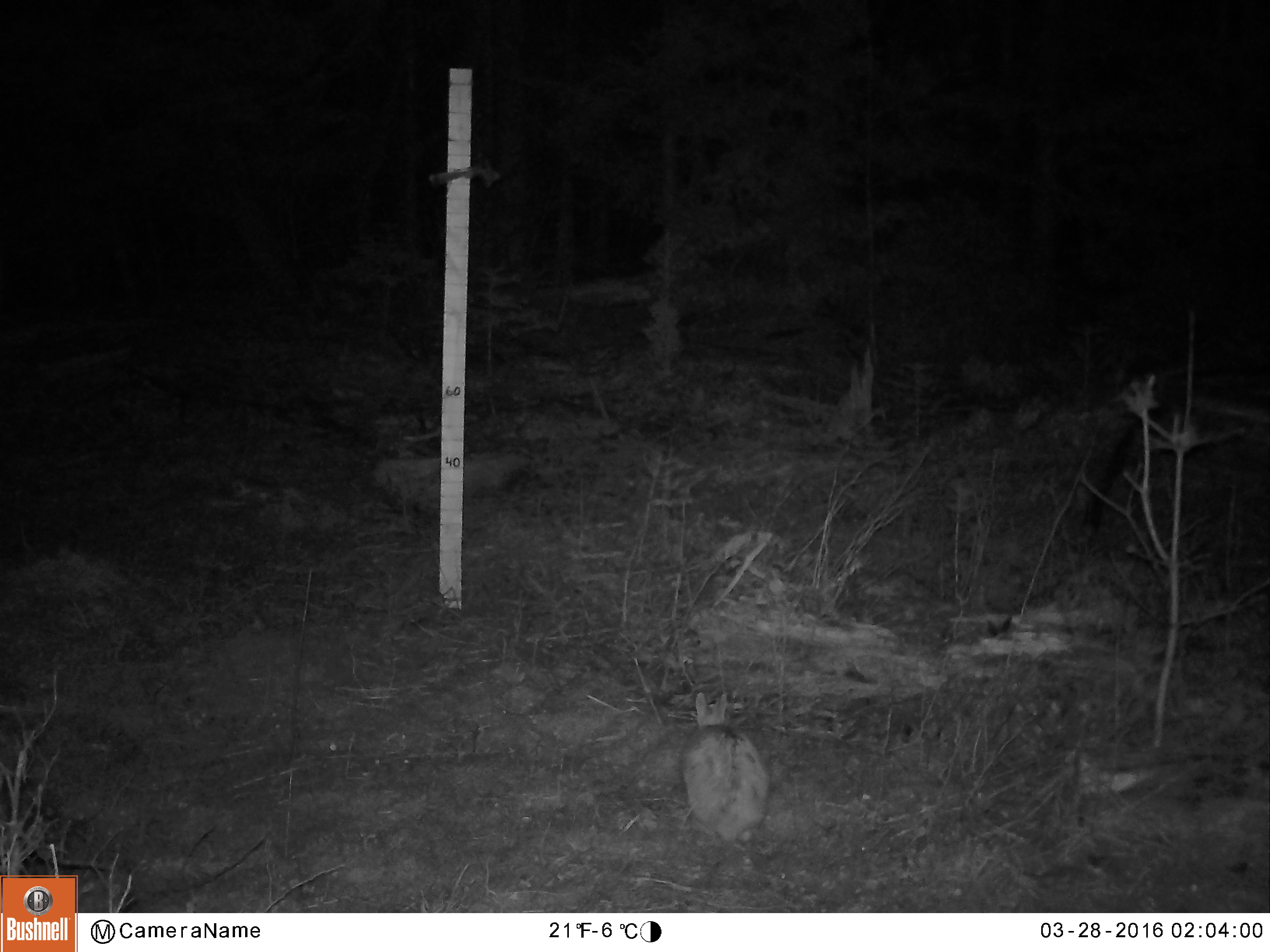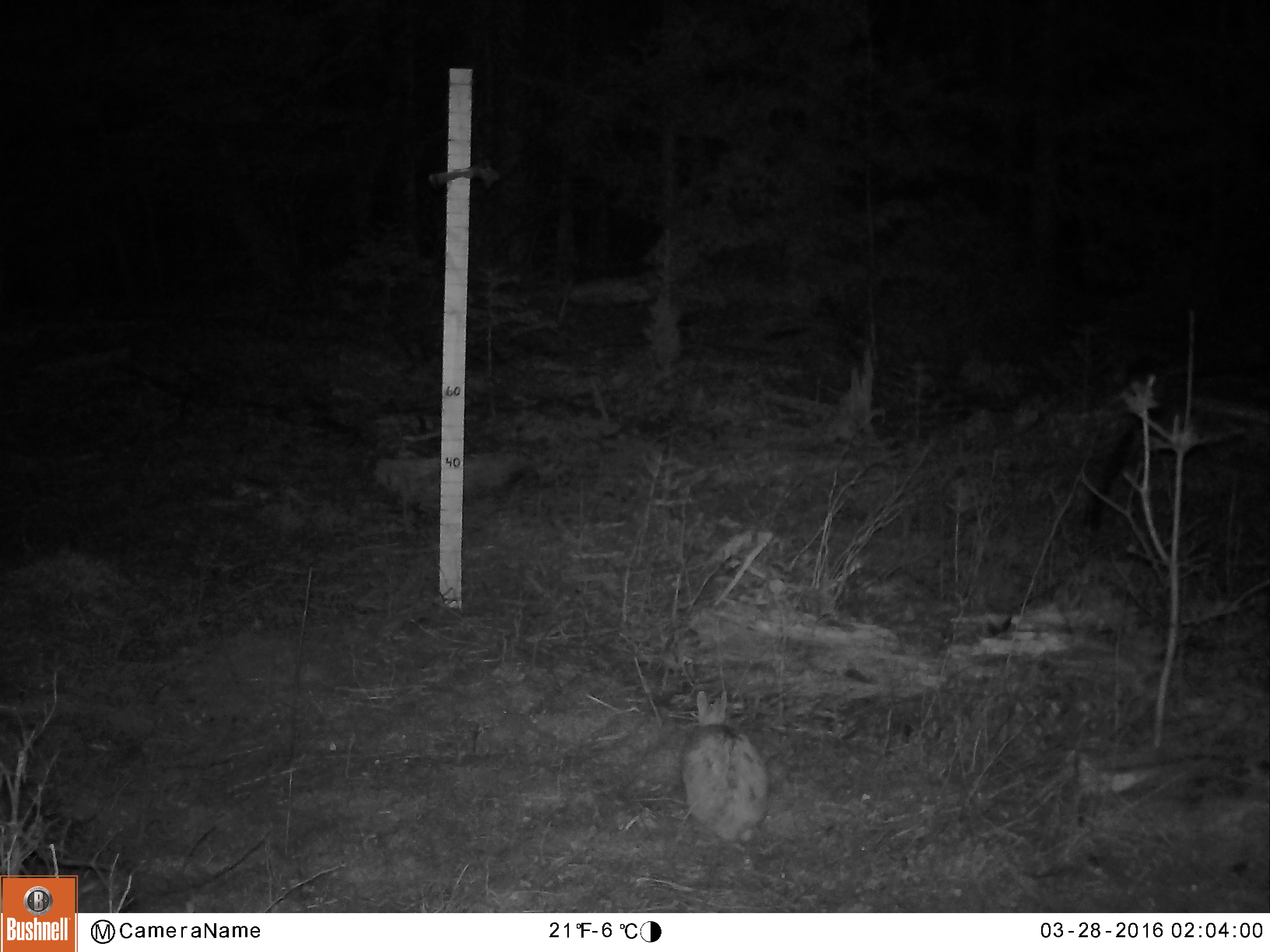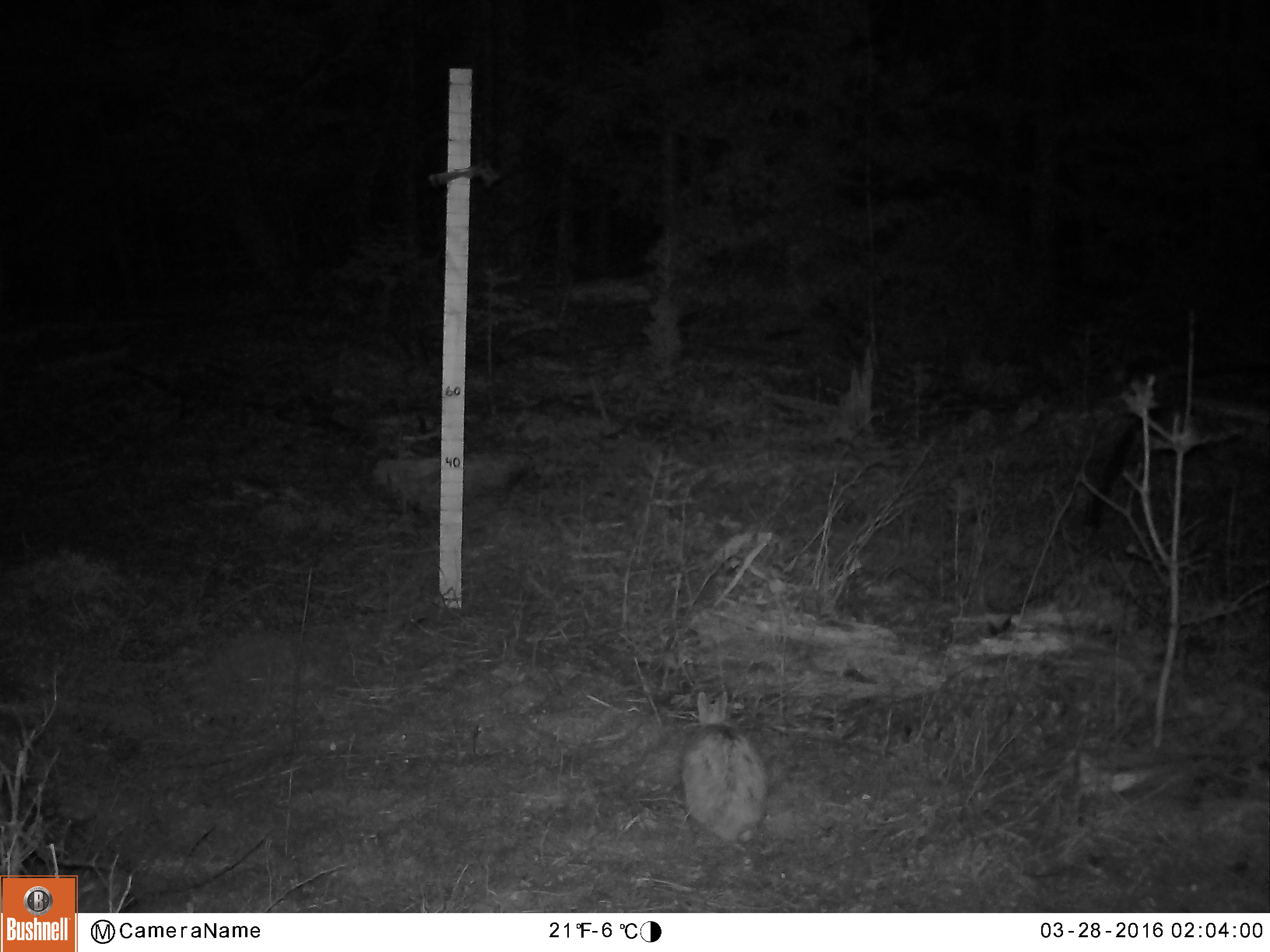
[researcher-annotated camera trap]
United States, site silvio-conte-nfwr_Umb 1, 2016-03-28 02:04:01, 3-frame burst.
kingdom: Animalia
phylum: Chordata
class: Mammalia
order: Lagomorpha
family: Leporidae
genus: Lepus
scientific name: Lepus americanus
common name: snowshoe hare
Snowshoe hare (Lepus americanus).